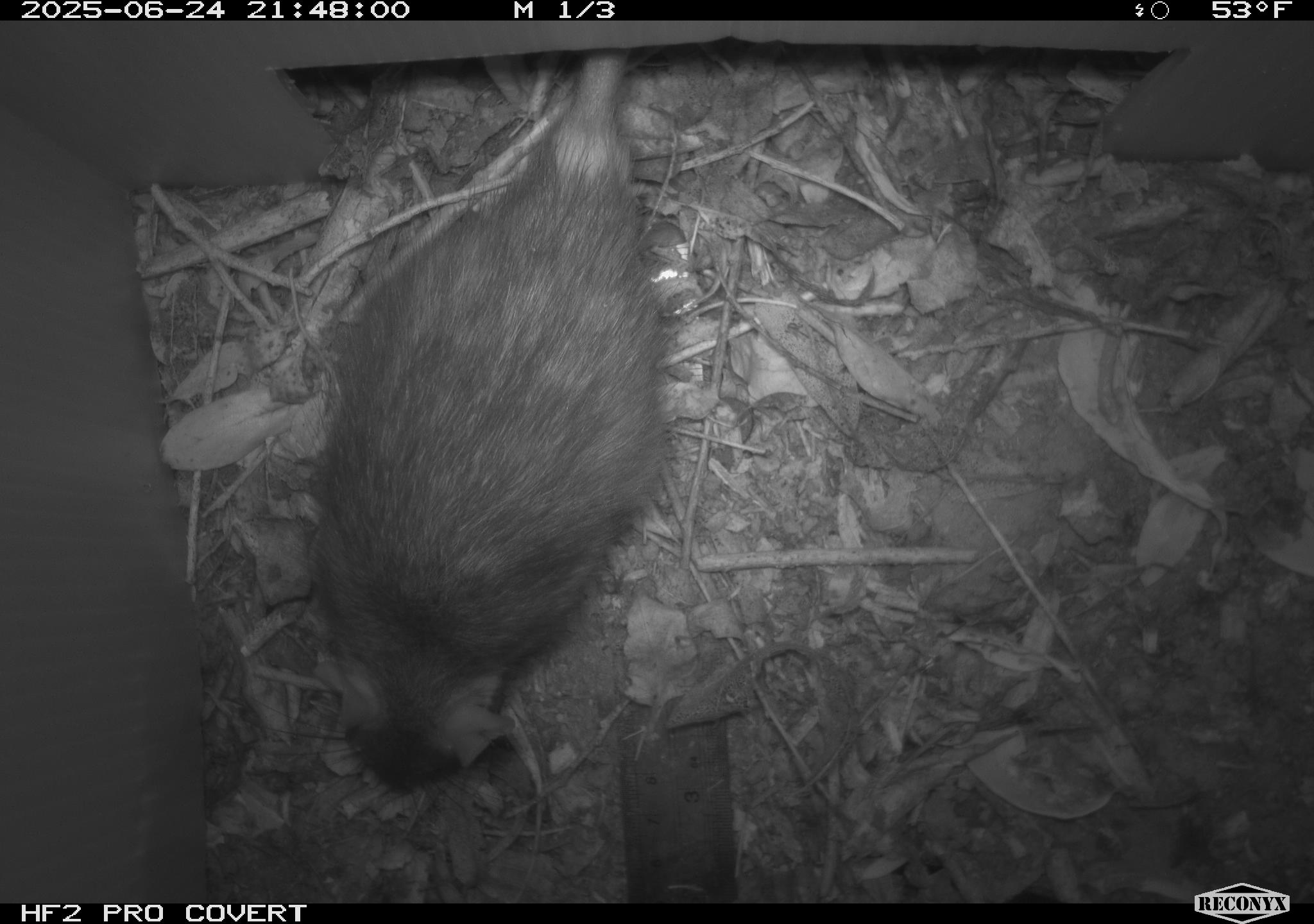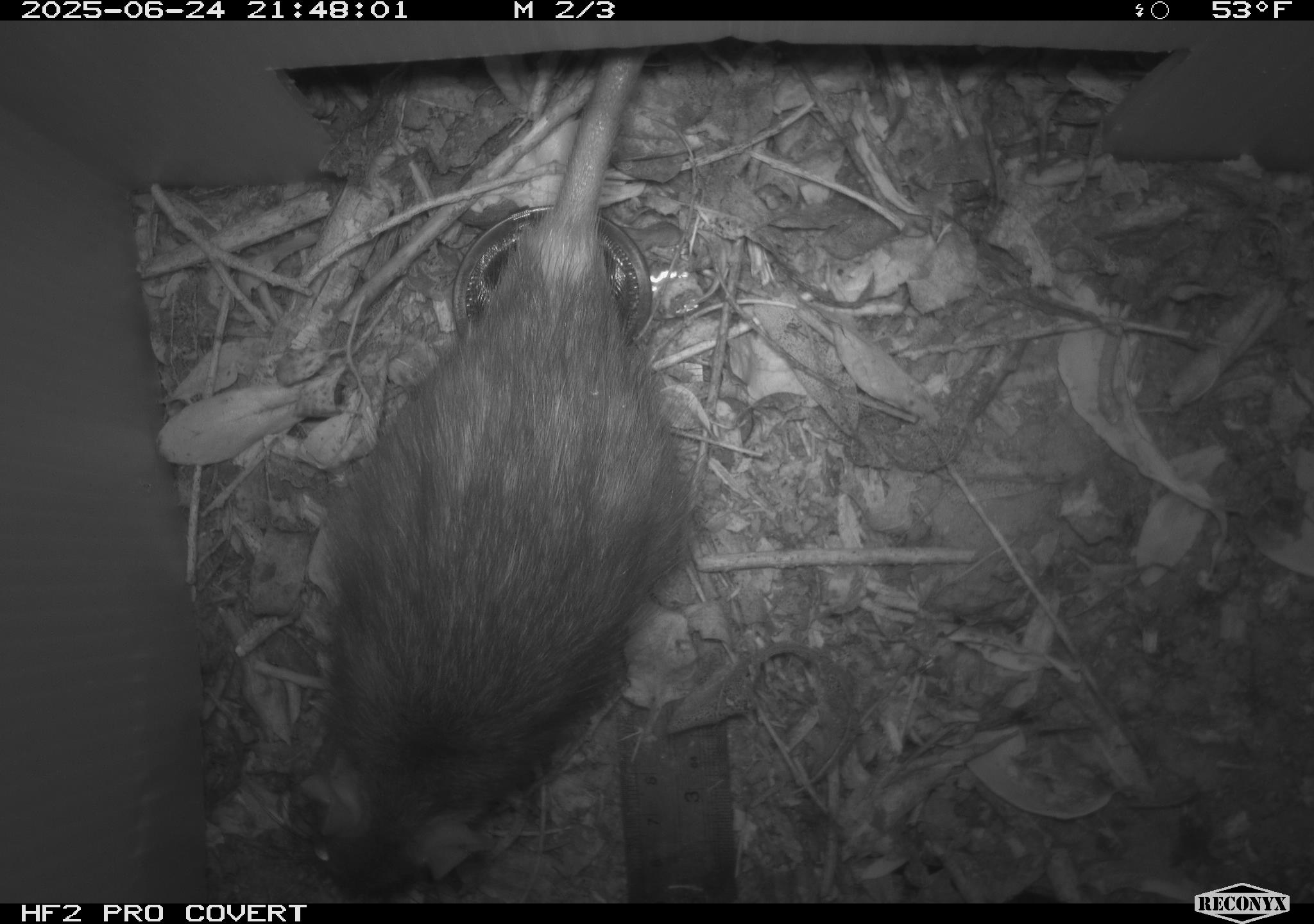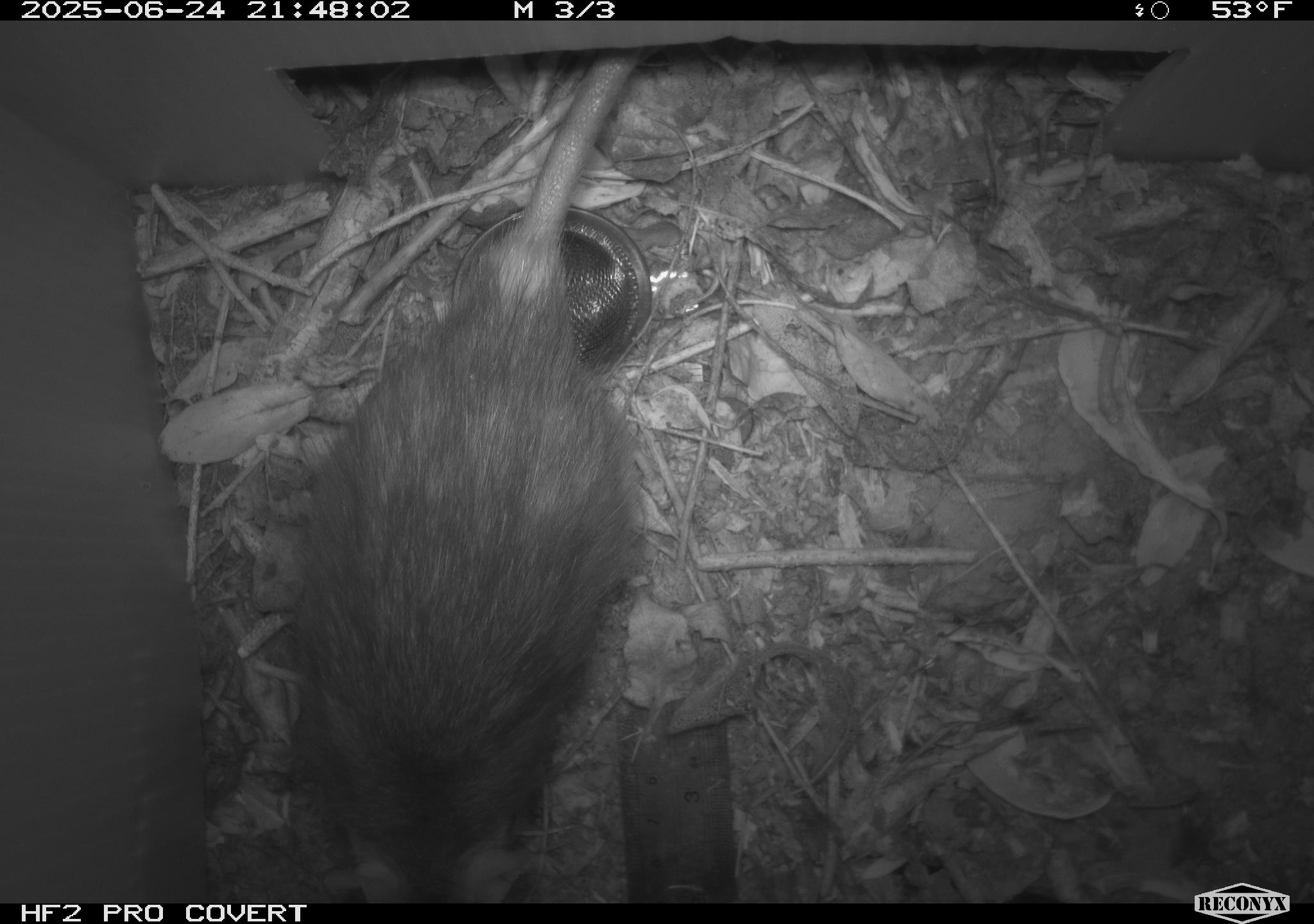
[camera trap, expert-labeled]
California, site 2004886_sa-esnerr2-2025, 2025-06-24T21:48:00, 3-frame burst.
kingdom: Animalia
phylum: Chordata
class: Mammalia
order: Rodentia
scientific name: Rodentia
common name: rodent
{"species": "rodent (Rodentia)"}